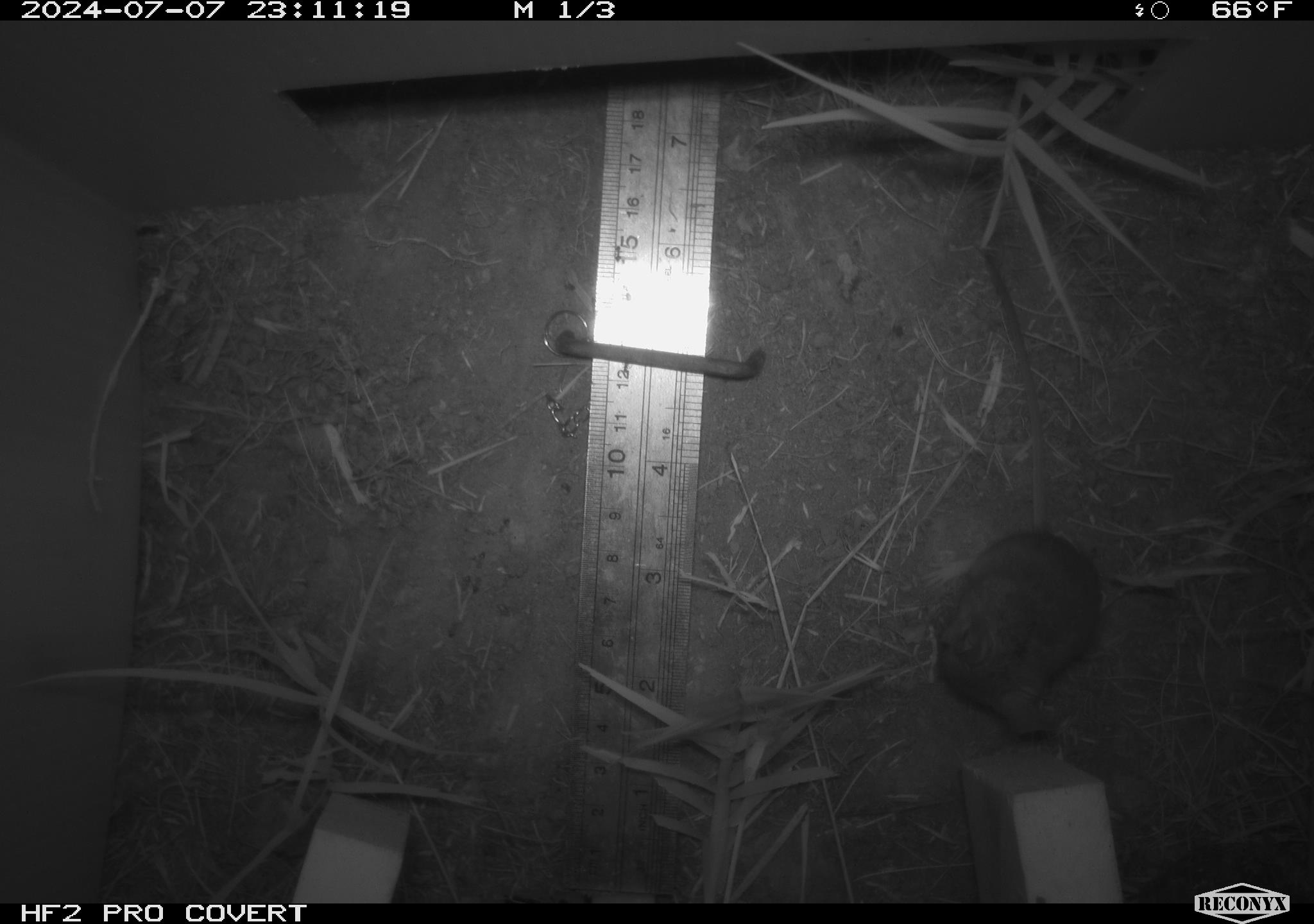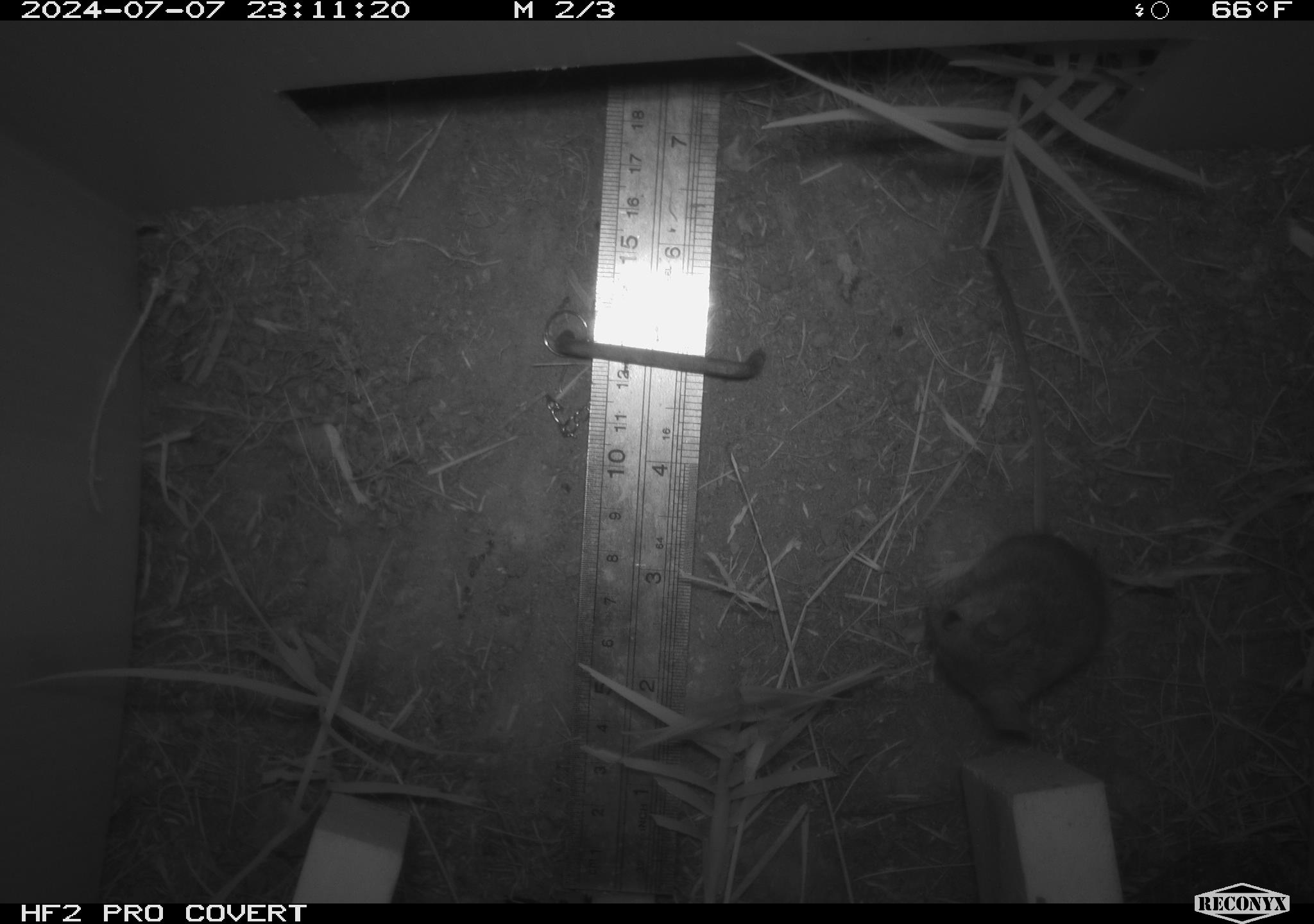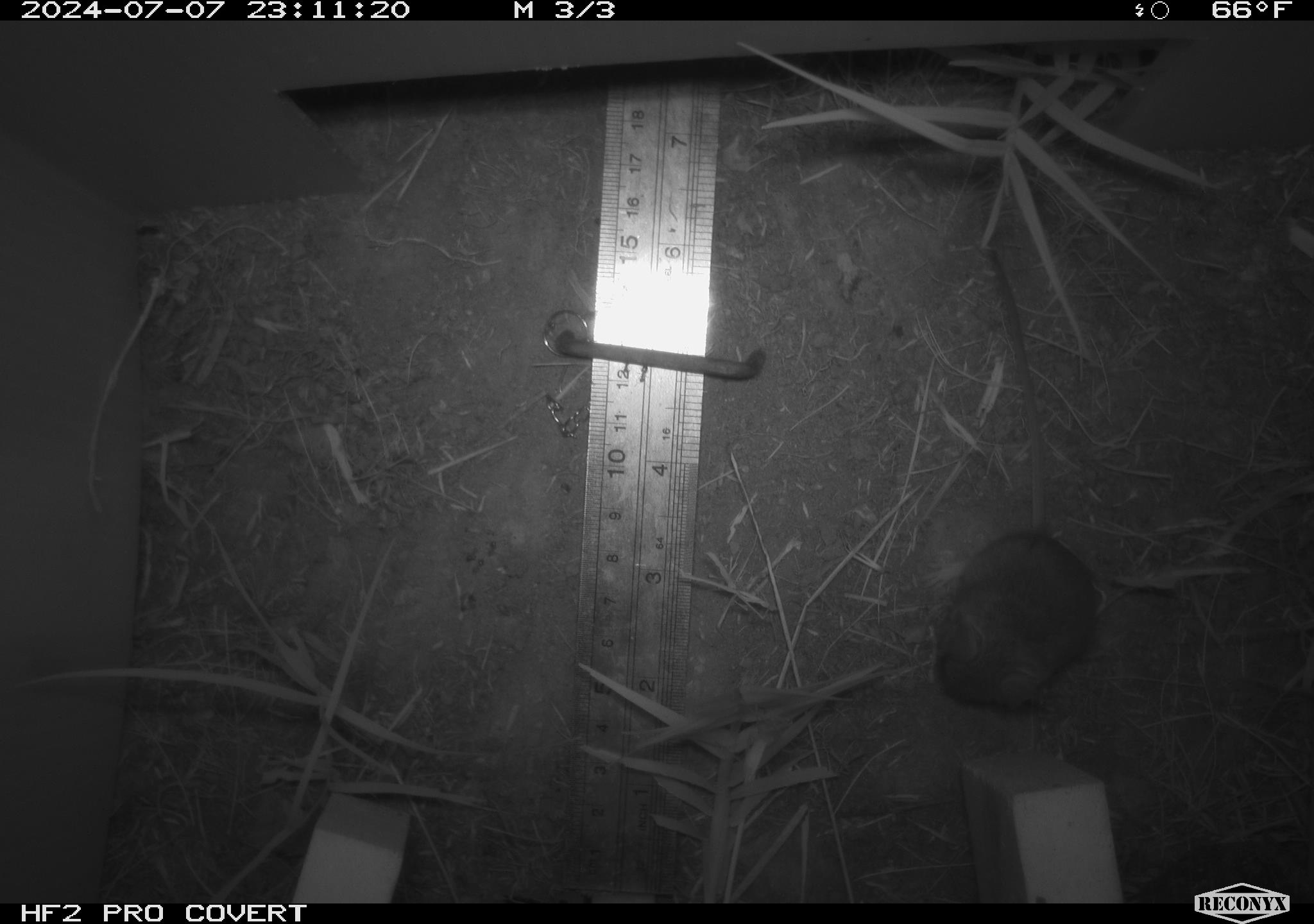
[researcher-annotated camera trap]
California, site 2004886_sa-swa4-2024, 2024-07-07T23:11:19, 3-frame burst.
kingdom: Animalia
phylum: Chordata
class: Mammalia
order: Rodentia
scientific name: Rodentia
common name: mouse species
Mouse species (Rodentia).